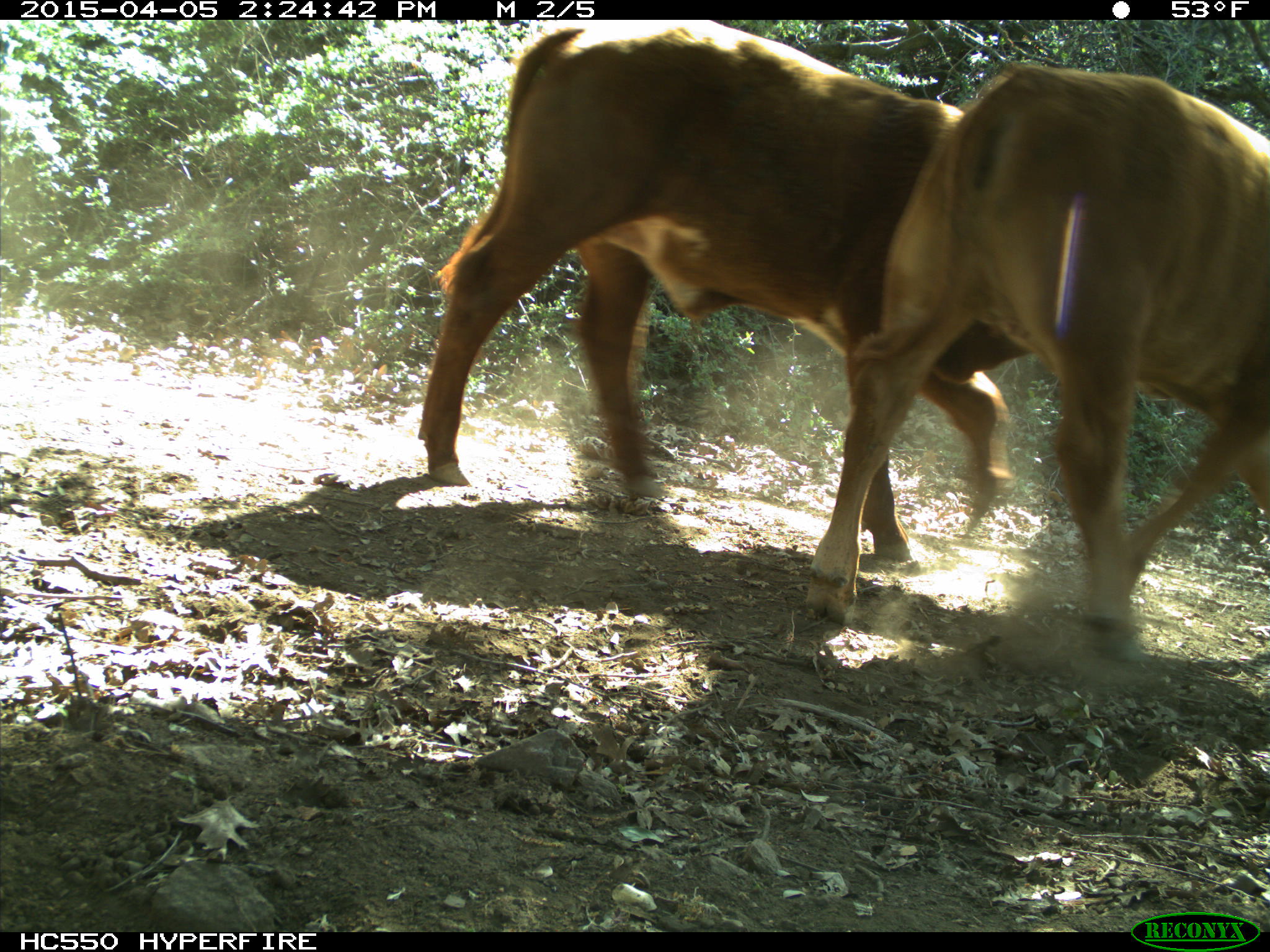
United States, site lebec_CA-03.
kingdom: Animalia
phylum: Chordata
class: Mammalia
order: Artiodactyla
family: Bovidae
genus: Bos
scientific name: Bos taurus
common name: domestic cow